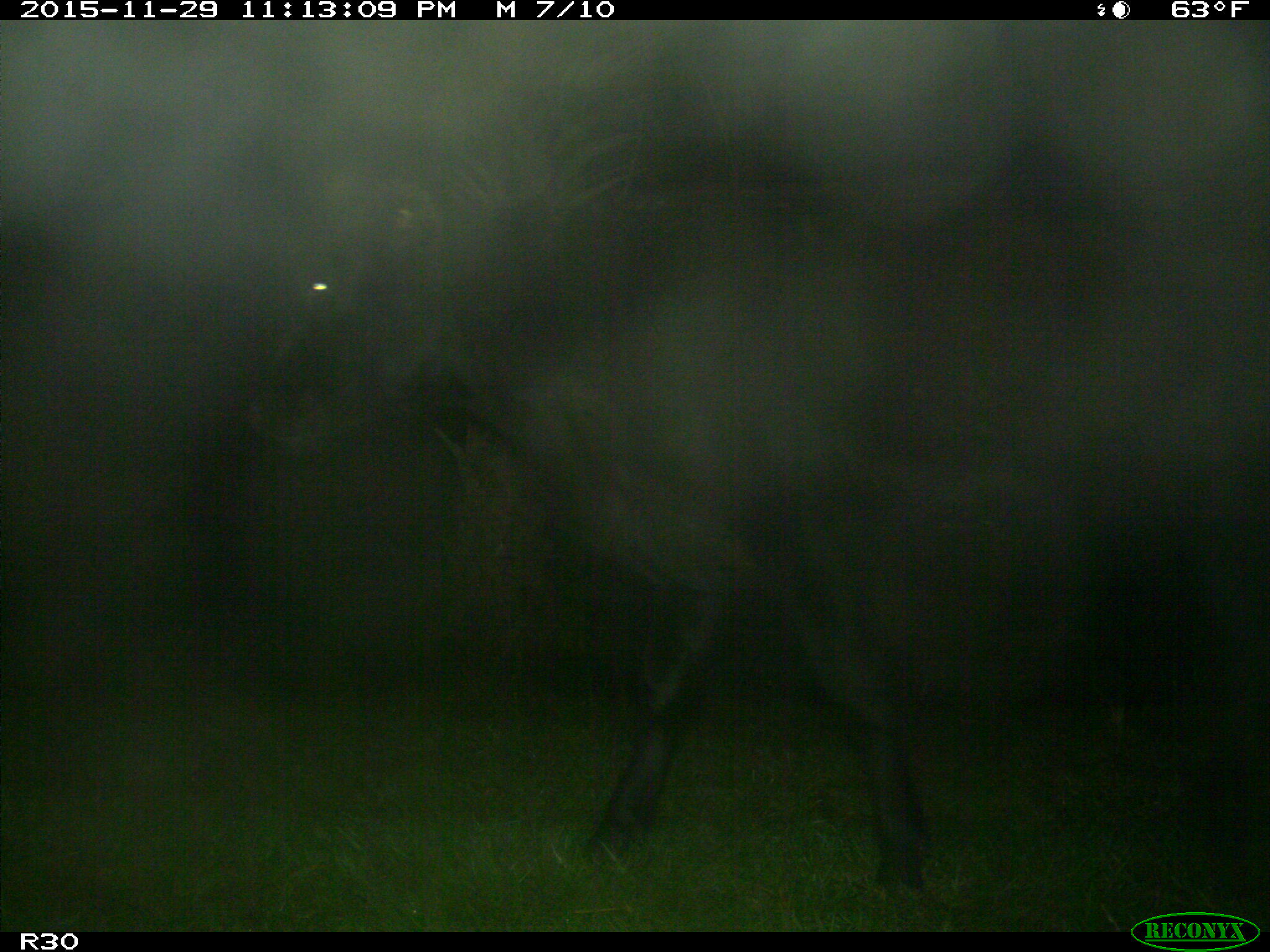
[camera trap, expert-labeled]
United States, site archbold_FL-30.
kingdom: Animalia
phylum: Chordata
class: Mammalia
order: Artiodactyla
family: Bovidae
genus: Bos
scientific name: Bos taurus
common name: domestic cow